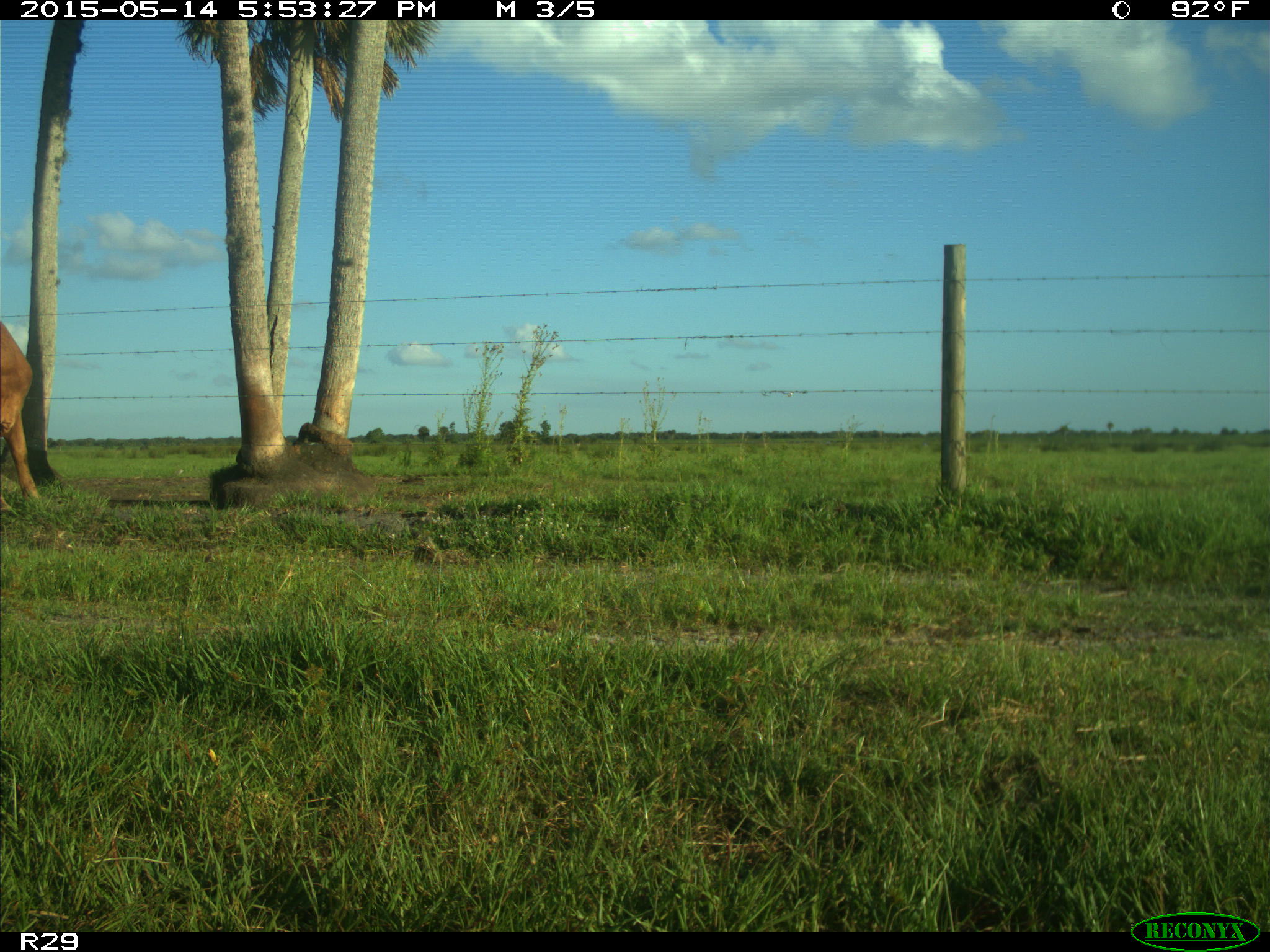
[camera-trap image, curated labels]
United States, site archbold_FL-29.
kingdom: Animalia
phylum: Chordata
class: Mammalia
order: Artiodactyla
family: Bovidae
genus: Bos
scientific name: Bos taurus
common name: domestic cow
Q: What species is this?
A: Bos taurus (domestic cow).